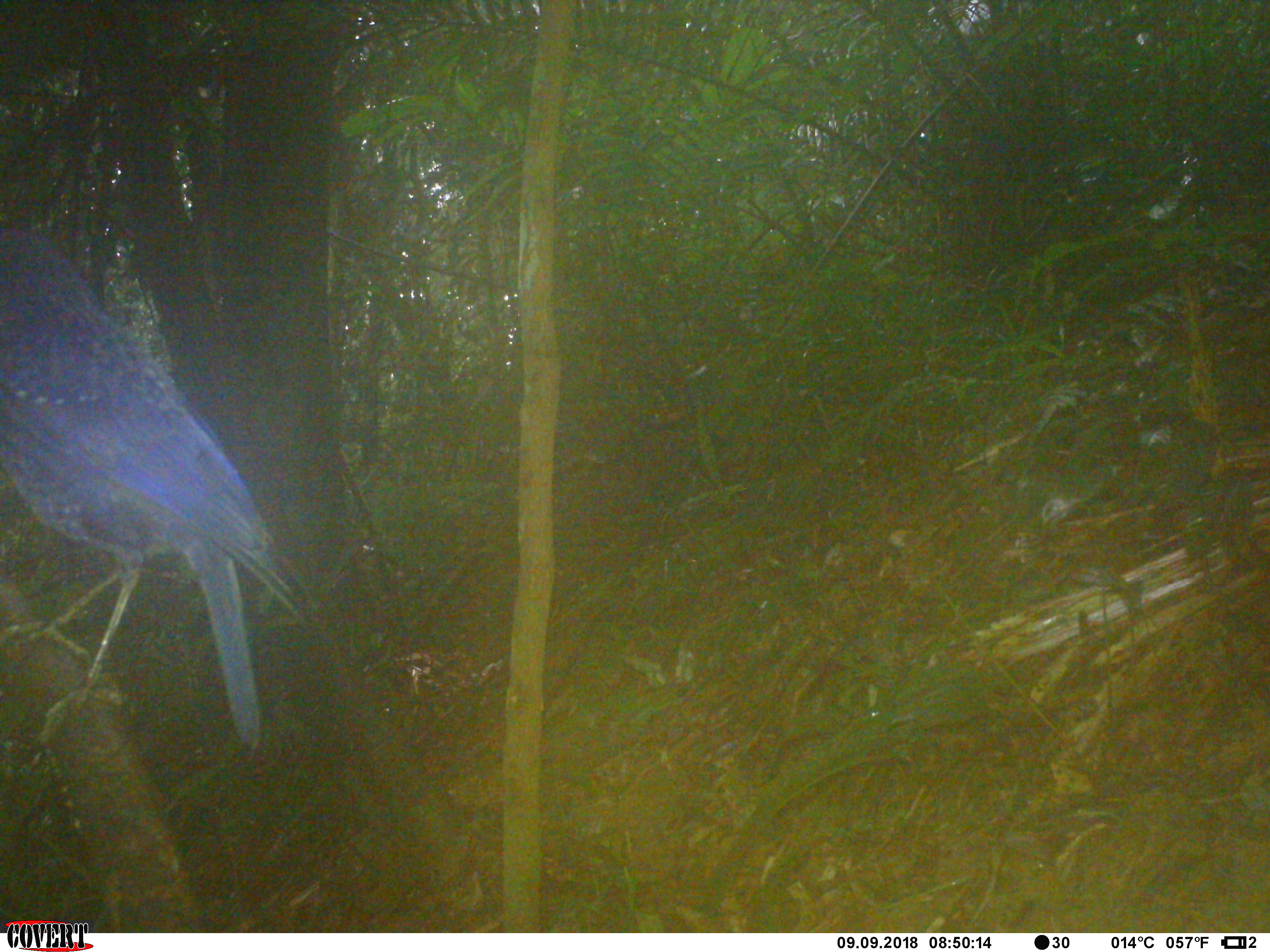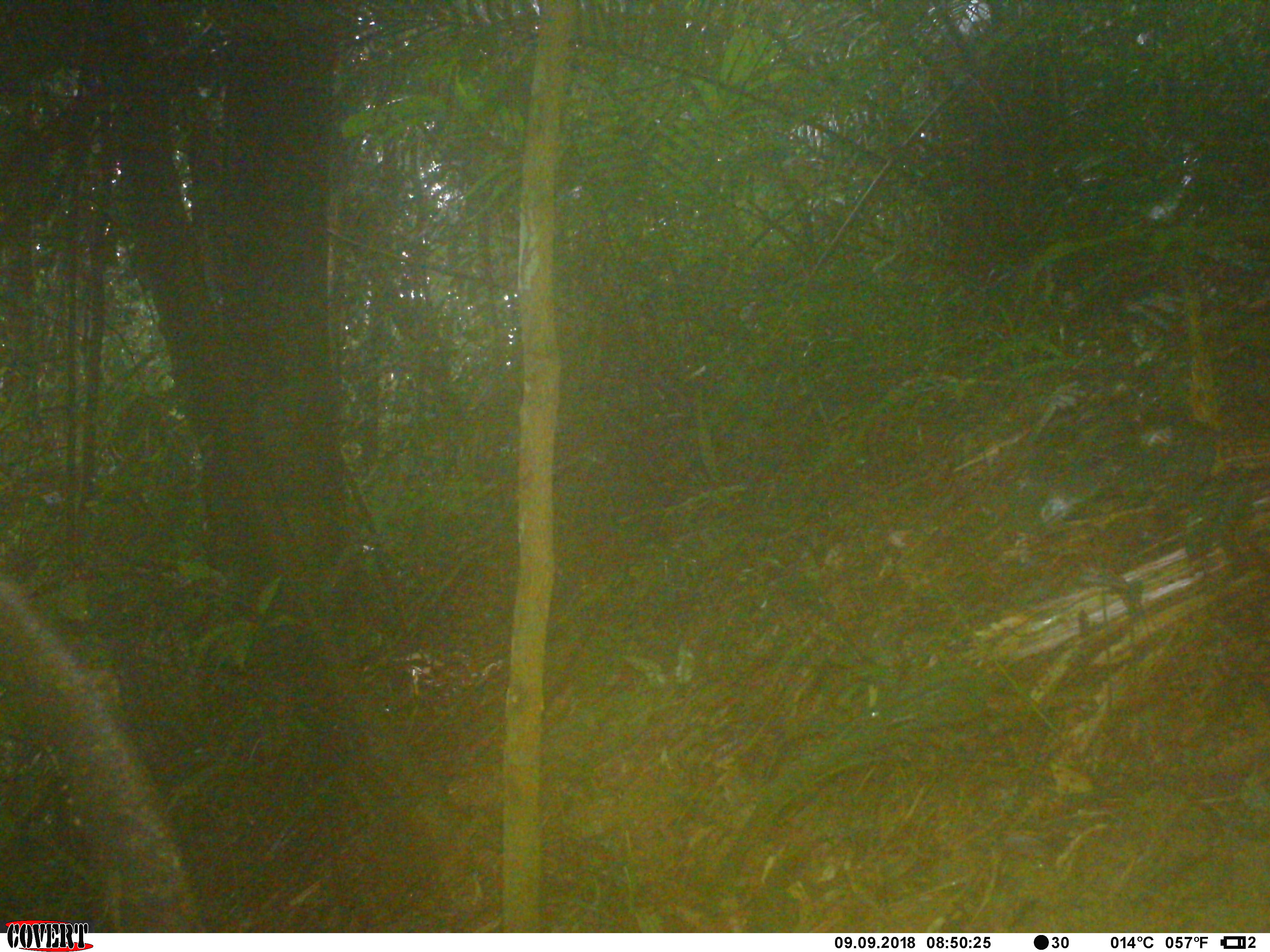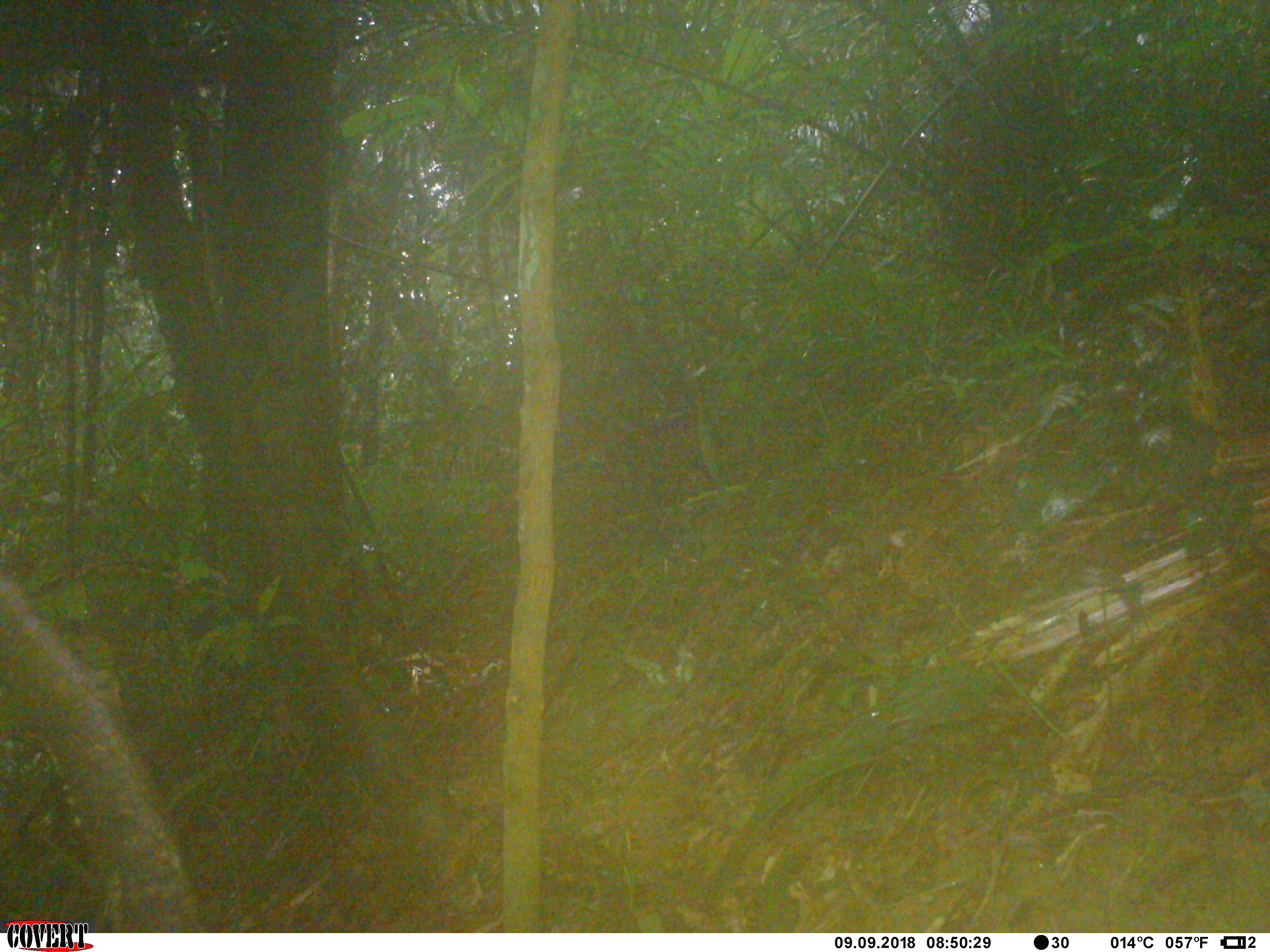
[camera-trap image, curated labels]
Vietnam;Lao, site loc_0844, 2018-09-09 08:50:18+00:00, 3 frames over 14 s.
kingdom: Animalia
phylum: Chordata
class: Aves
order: Passeriformes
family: Muscicapidae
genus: Myophonus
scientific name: Myophonus caeruleus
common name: blue whistling thrush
Blue whistling thrush (Myophonus caeruleus). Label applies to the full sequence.